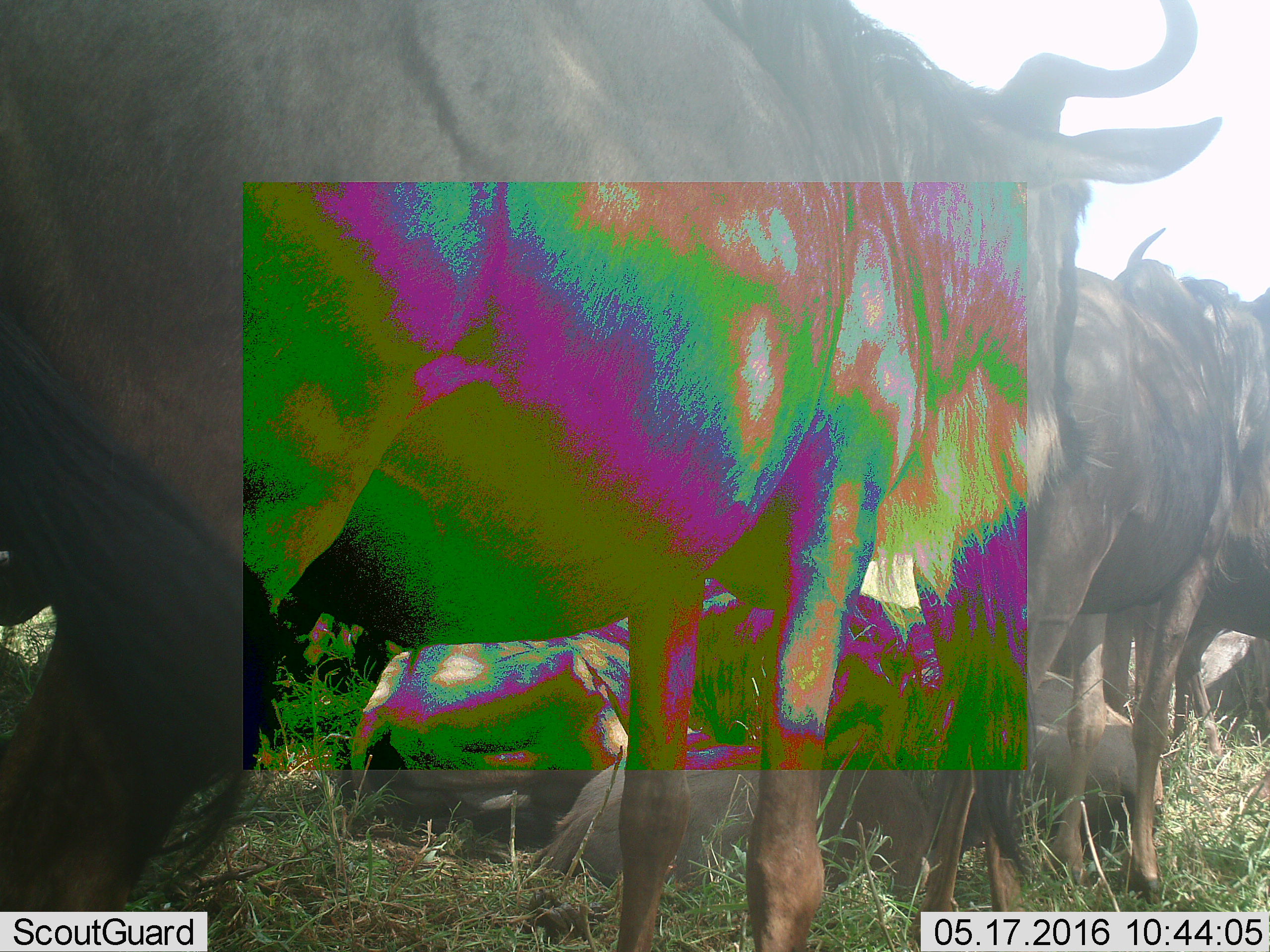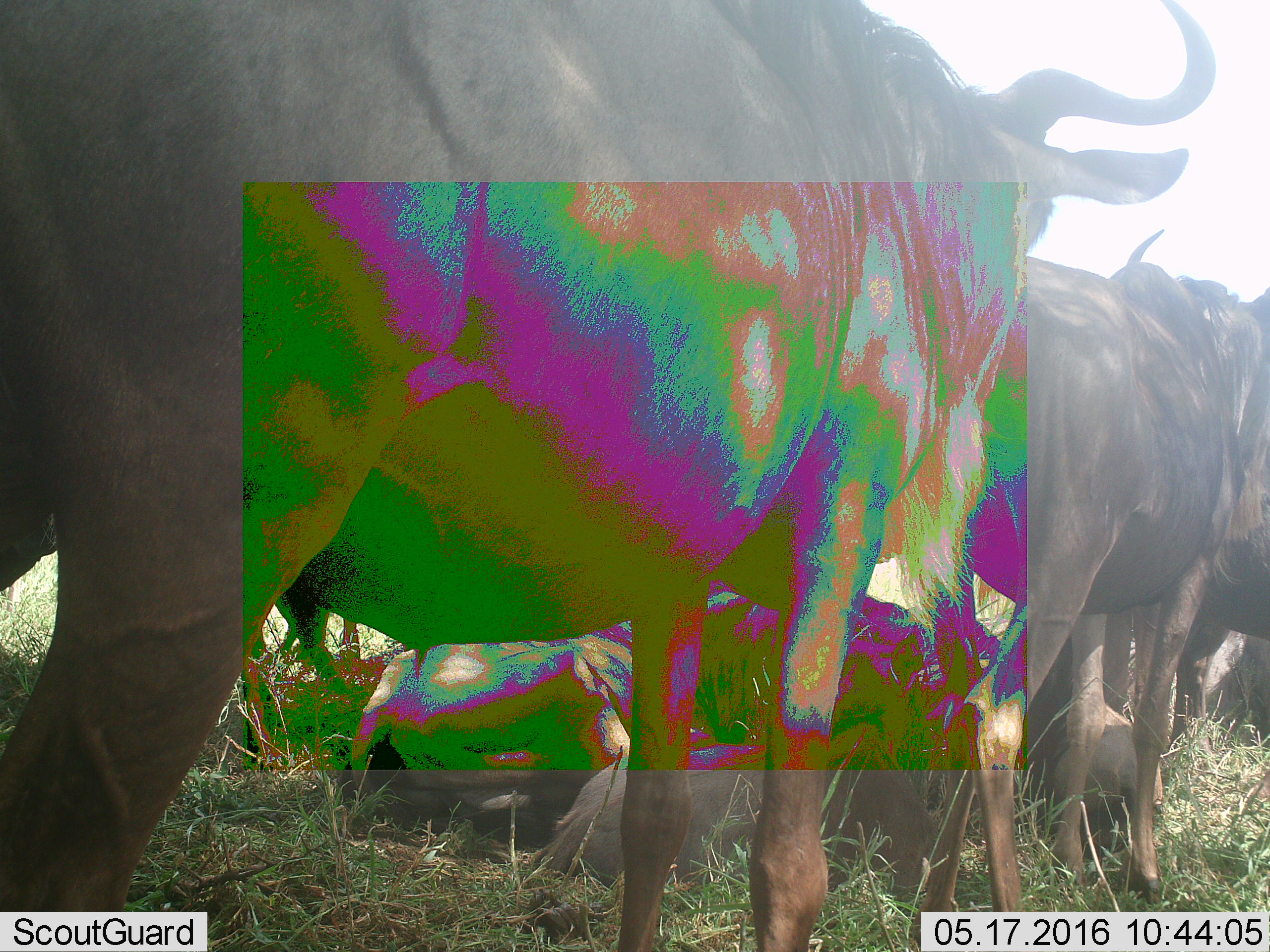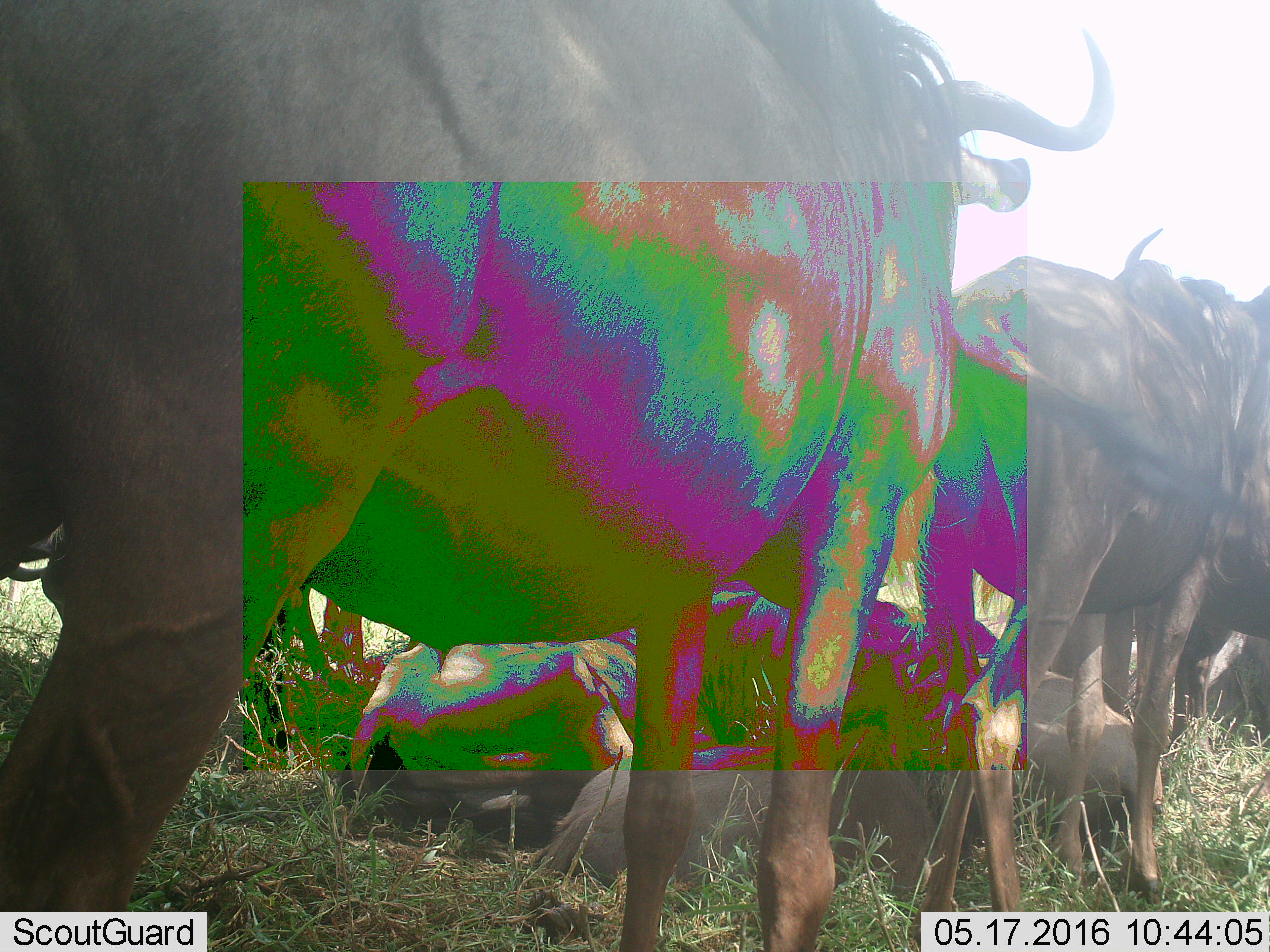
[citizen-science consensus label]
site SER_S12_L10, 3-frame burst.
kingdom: Animalia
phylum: Chordata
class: Mammalia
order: Artiodactyla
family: Bovidae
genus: Connochaetes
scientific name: Connochaetes taurinus taurinus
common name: blue wildebeest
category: wildebeestblue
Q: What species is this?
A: Wildebeestblue (blue wildebeest) (Connochaetes taurinus taurinus).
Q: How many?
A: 6.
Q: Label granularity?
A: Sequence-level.